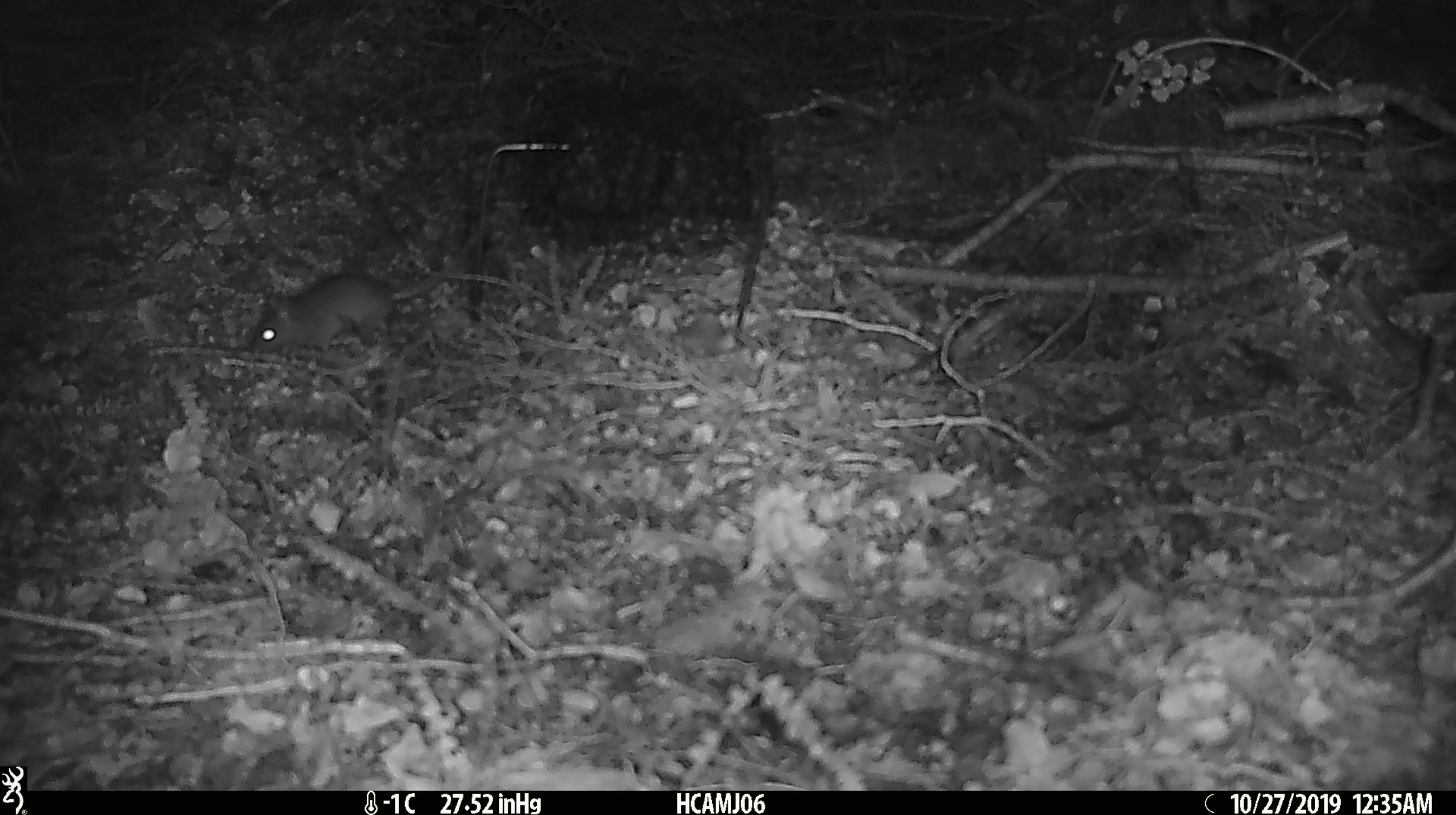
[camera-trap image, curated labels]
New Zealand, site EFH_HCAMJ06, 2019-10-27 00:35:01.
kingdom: Animalia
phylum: Chordata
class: Mammalia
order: Rodentia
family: Muridae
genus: Mus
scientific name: Mus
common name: mouse